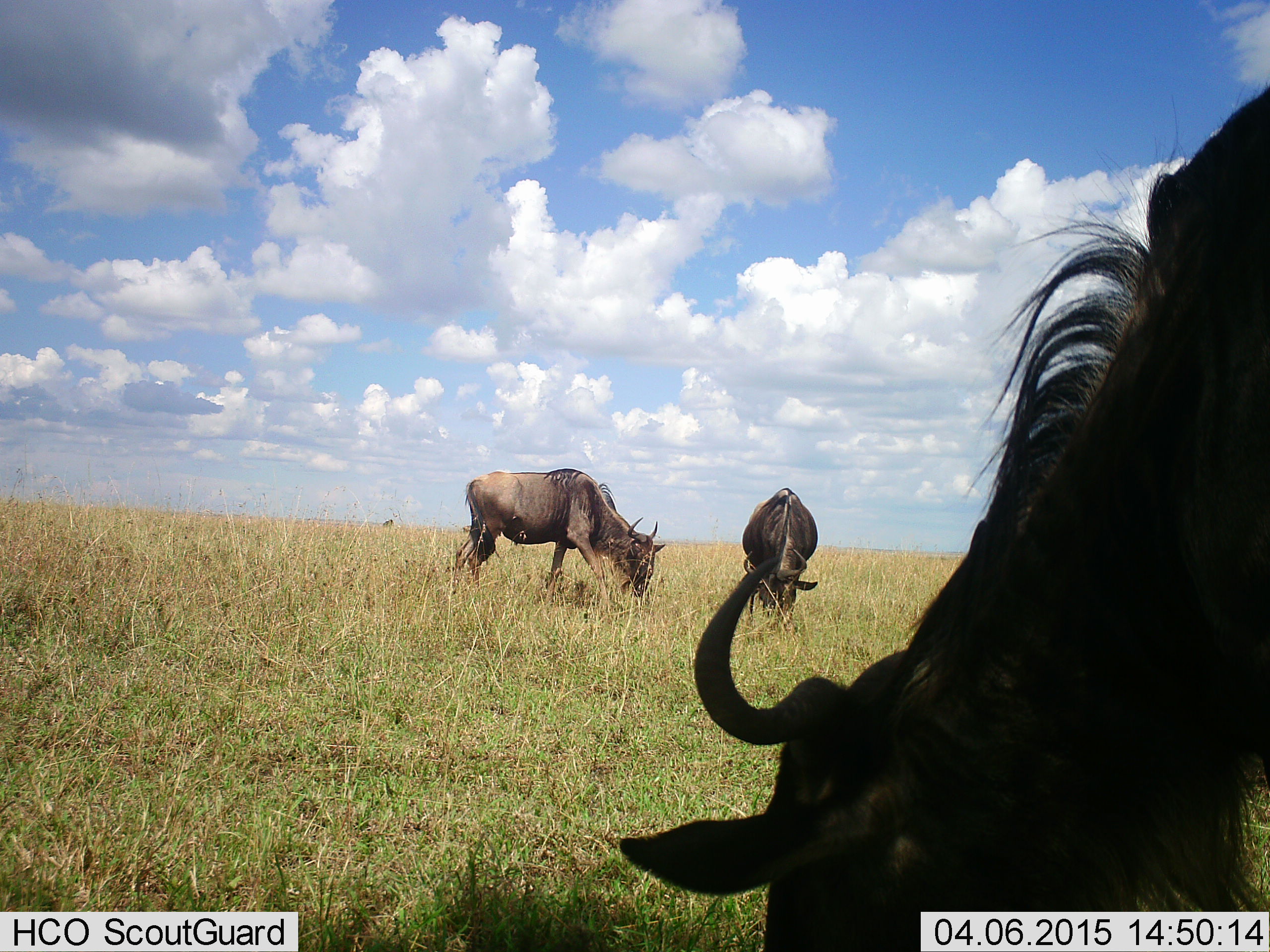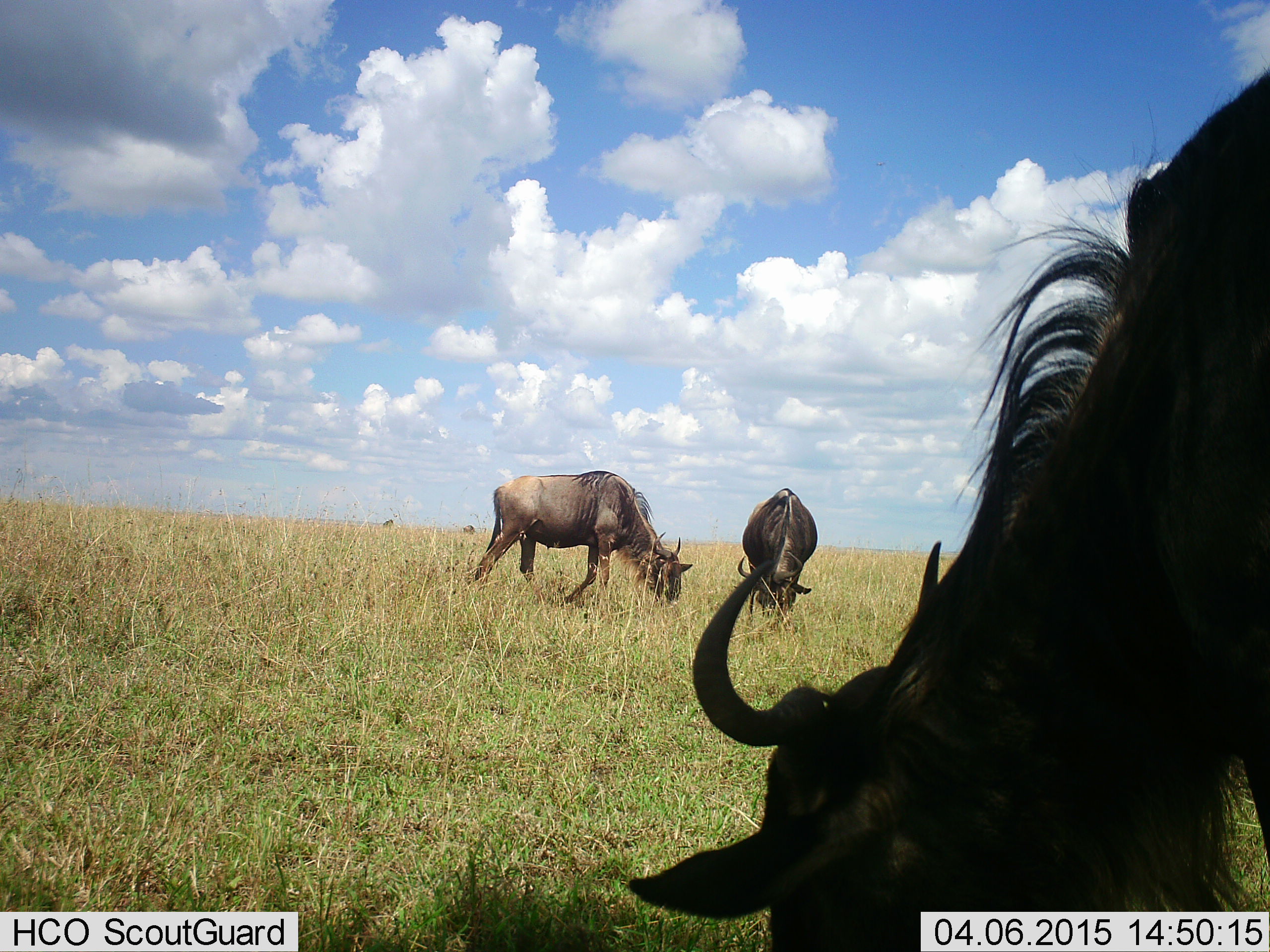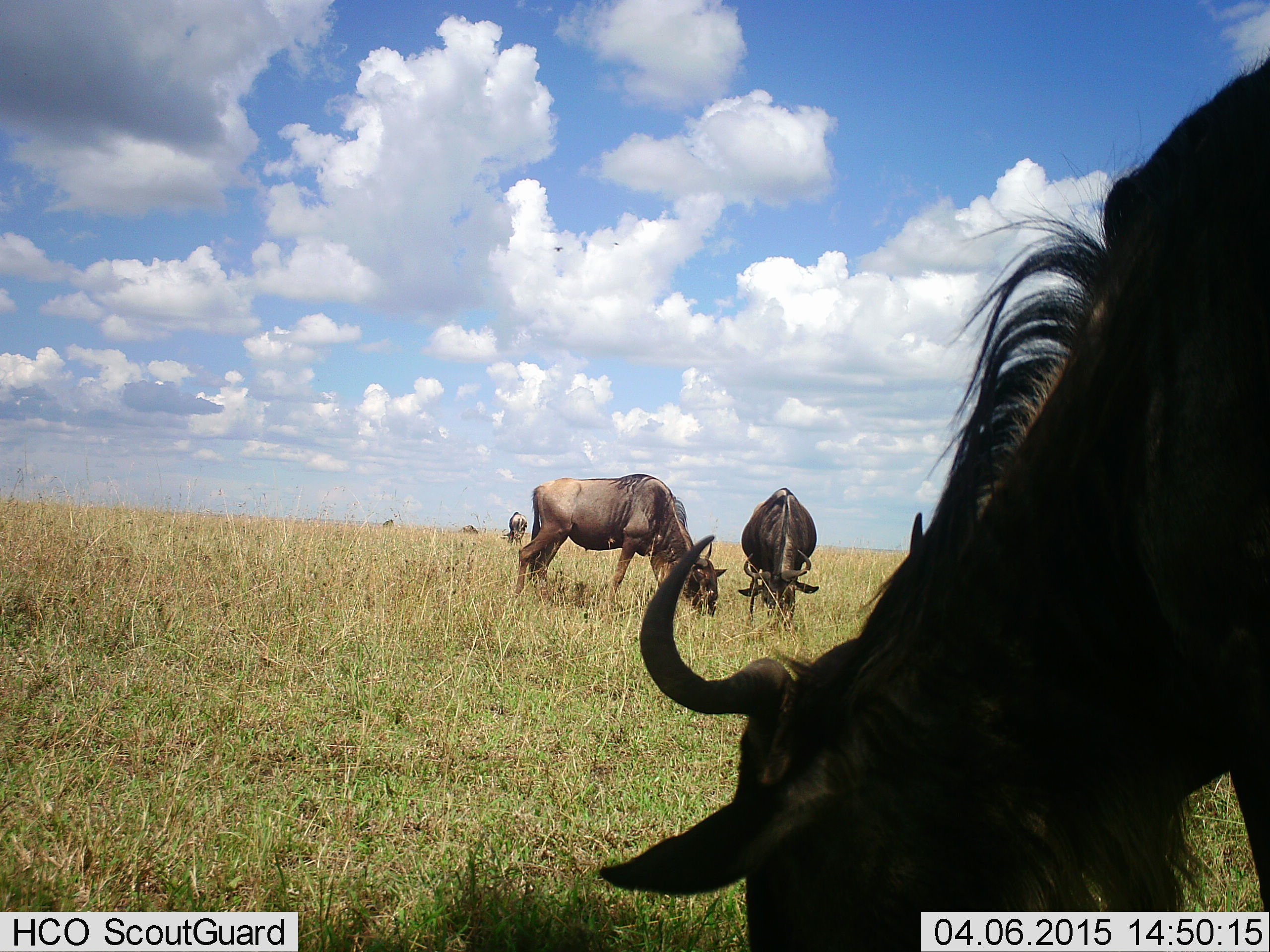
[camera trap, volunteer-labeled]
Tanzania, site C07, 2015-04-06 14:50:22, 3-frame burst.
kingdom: Animalia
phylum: Chordata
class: Mammalia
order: Artiodactyla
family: Bovidae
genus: Connochaetes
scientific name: Connochaetes taurinus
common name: blue wildebeest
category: wildebeest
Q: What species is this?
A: Wildebeest (blue wildebeest) (Connochaetes taurinus).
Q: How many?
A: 3.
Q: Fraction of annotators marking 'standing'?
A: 20%.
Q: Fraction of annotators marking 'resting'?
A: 0%.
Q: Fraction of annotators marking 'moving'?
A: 10%.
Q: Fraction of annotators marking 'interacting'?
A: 10%.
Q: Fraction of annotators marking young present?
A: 0%.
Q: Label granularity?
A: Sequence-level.